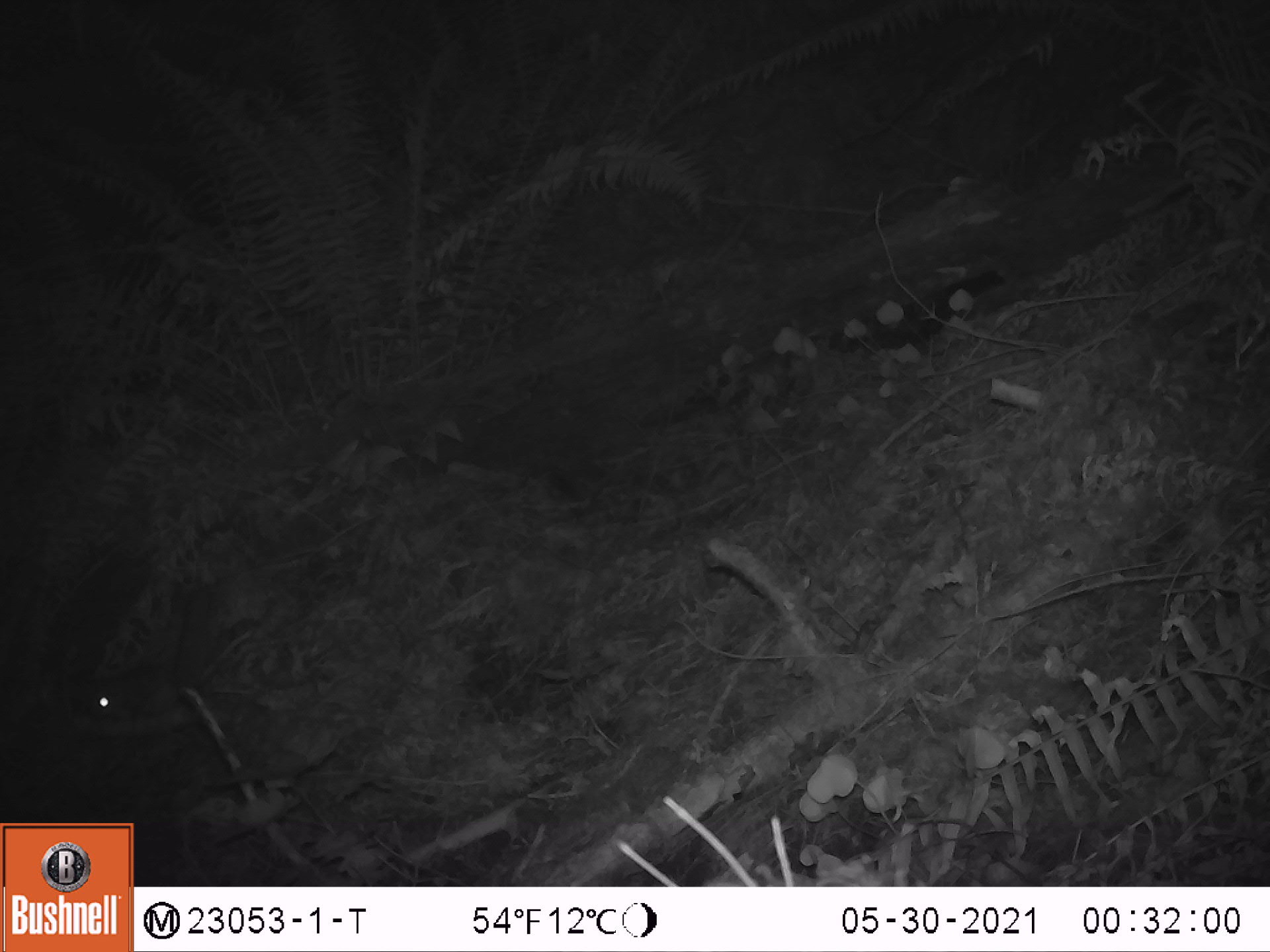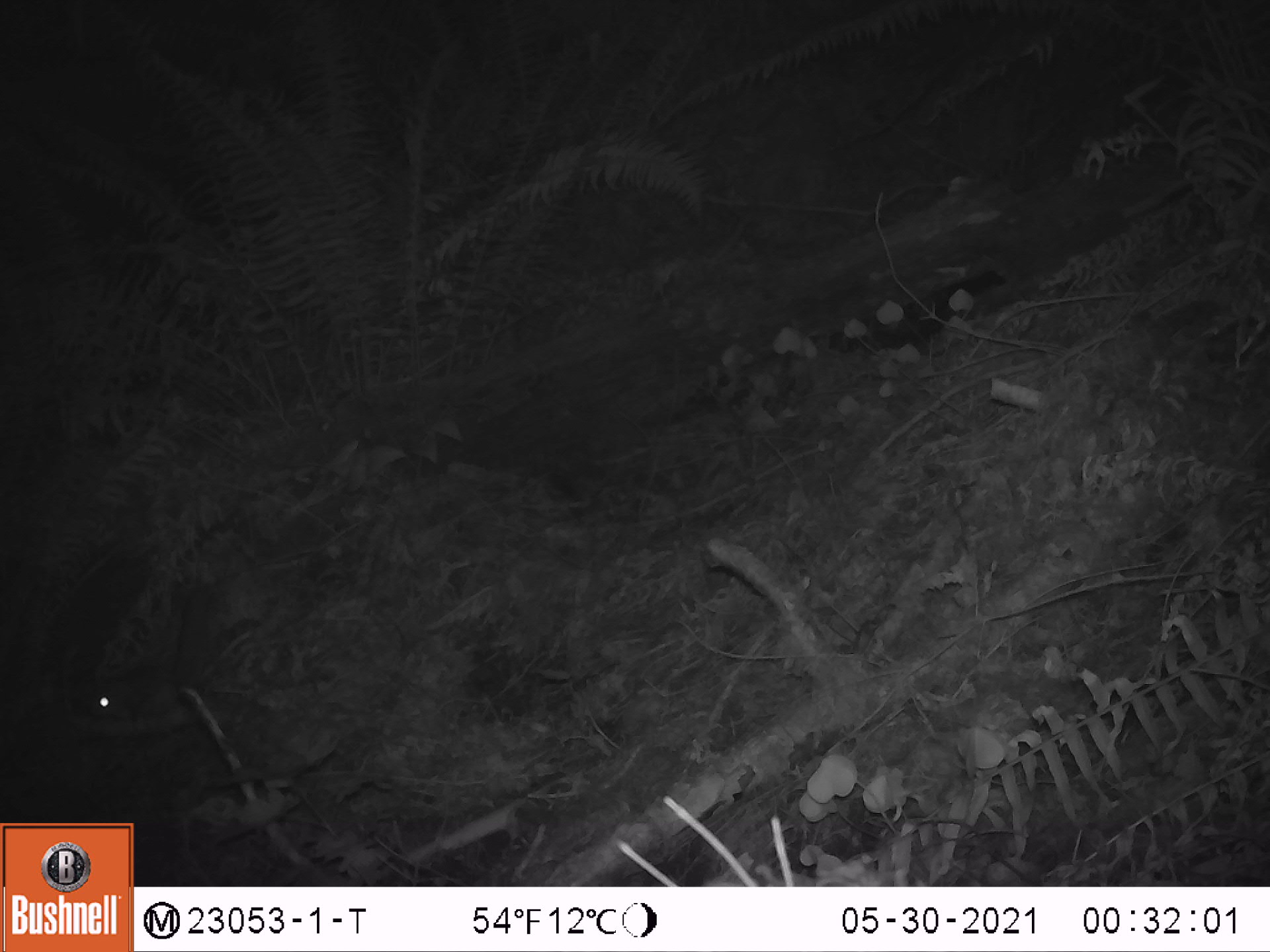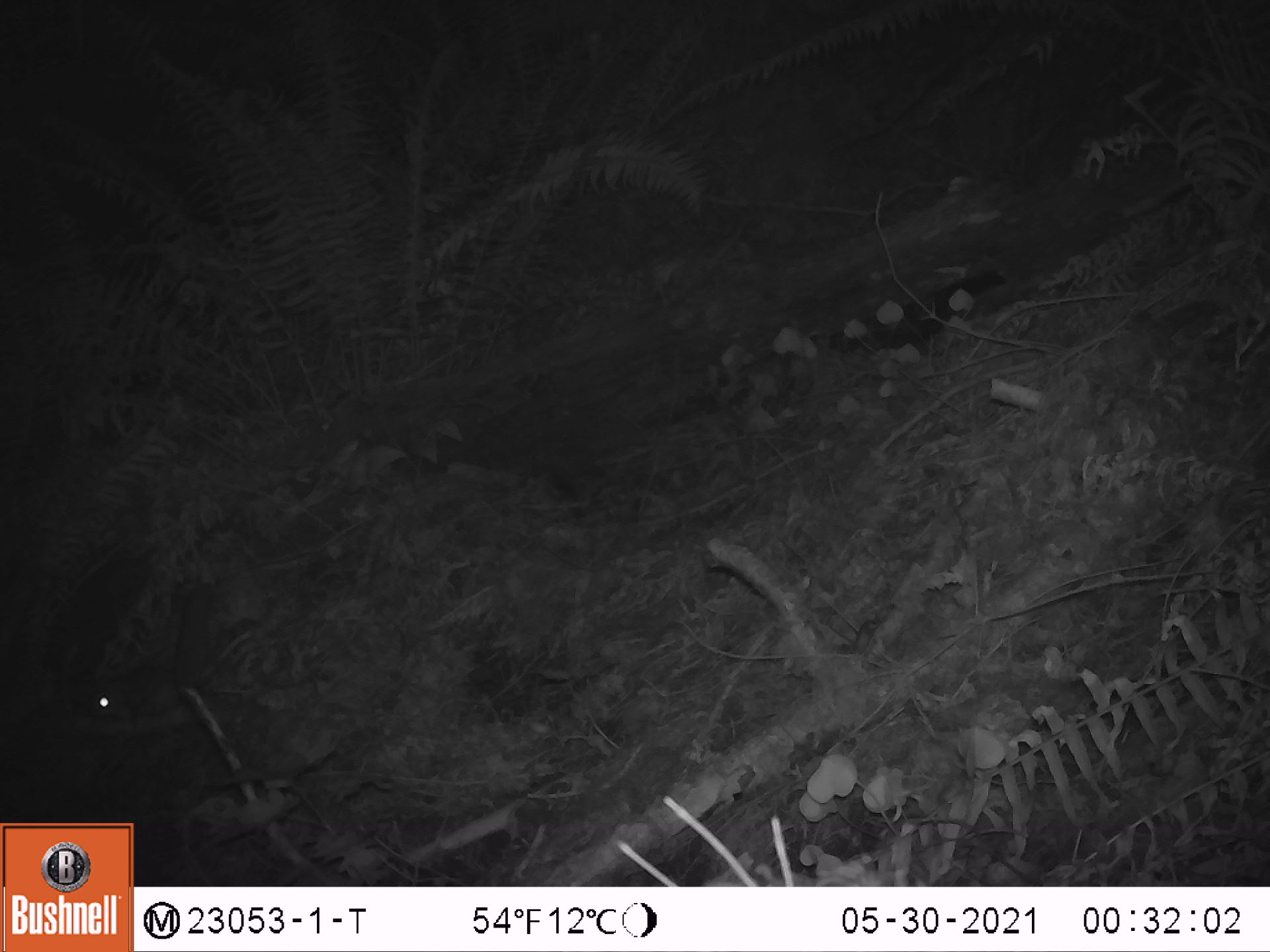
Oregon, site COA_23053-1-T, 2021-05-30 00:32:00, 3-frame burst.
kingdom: Animalia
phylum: Chordata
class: Mammalia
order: Rodentia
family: Sciuridae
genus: Glaucomys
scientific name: Glaucomys oregonensis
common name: humboldt's flying squirrel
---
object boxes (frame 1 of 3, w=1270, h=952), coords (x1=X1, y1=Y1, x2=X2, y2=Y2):
humboldt's flying squirrel: (x1=59, y1=661, x2=275, y2=740)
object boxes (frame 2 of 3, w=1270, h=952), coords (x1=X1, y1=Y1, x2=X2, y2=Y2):
humboldt's flying squirrel: (x1=78, y1=583, x2=247, y2=730)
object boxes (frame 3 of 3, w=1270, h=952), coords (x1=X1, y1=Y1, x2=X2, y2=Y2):
humboldt's flying squirrel: (x1=71, y1=615, x2=262, y2=726)